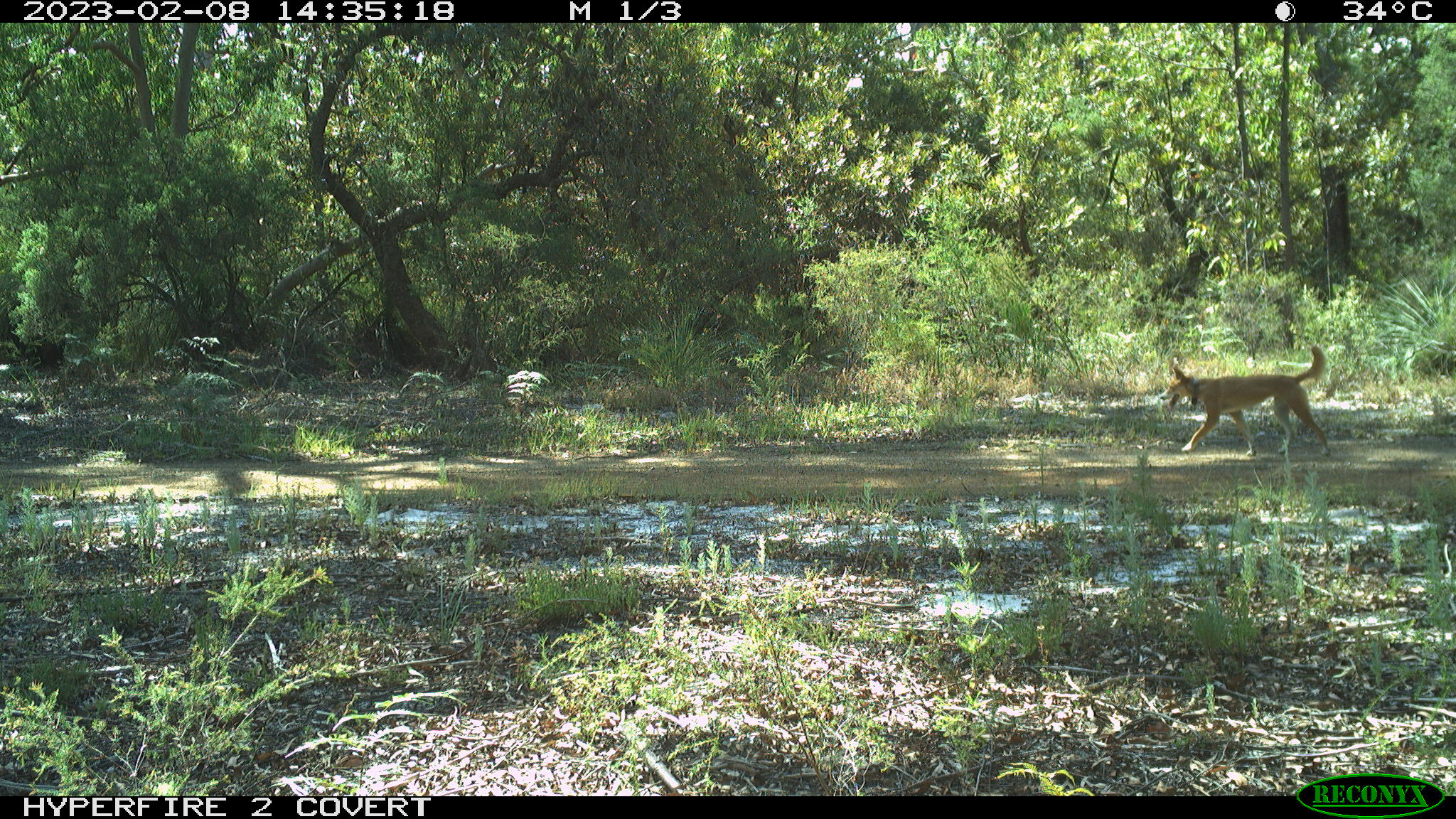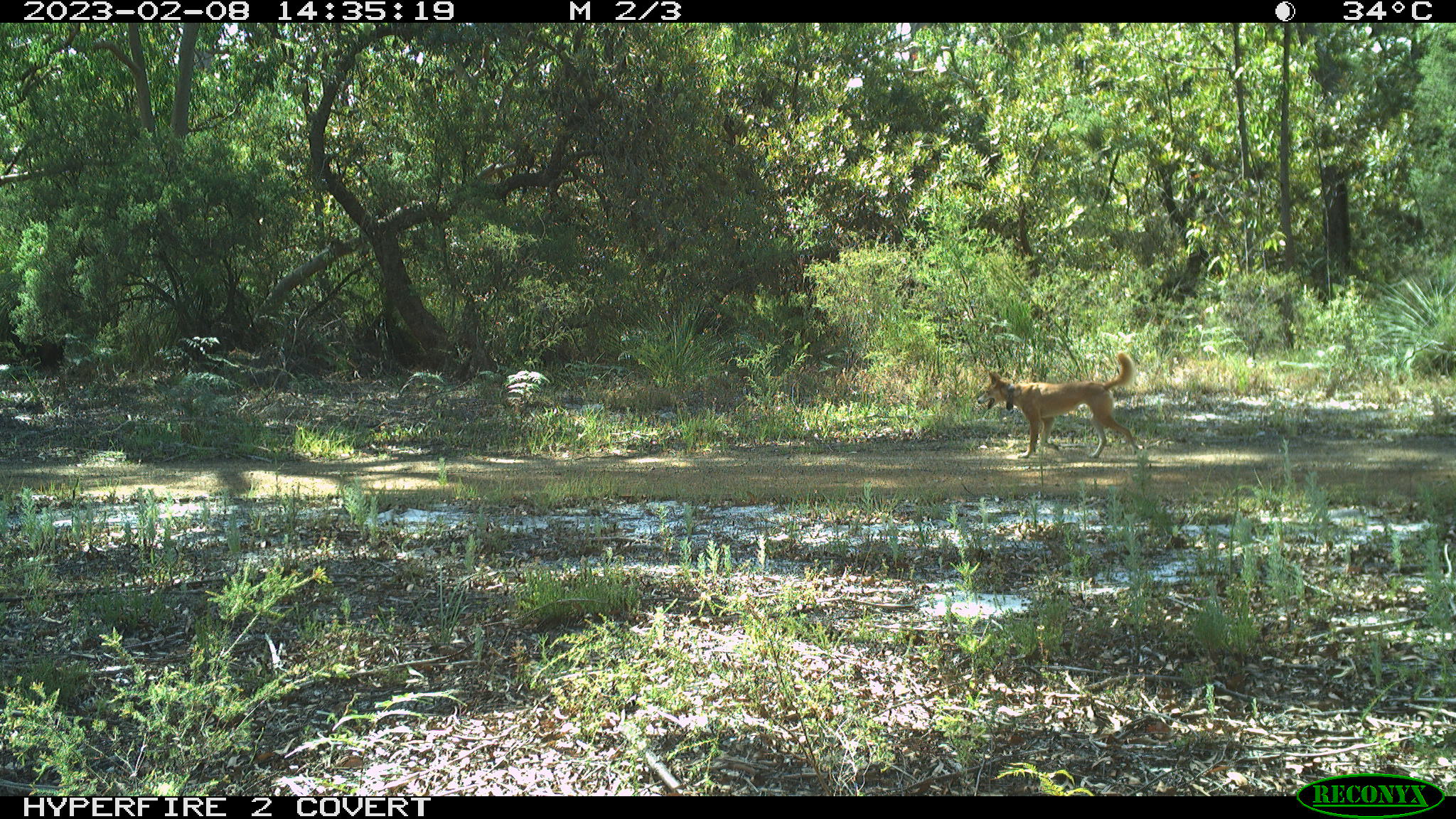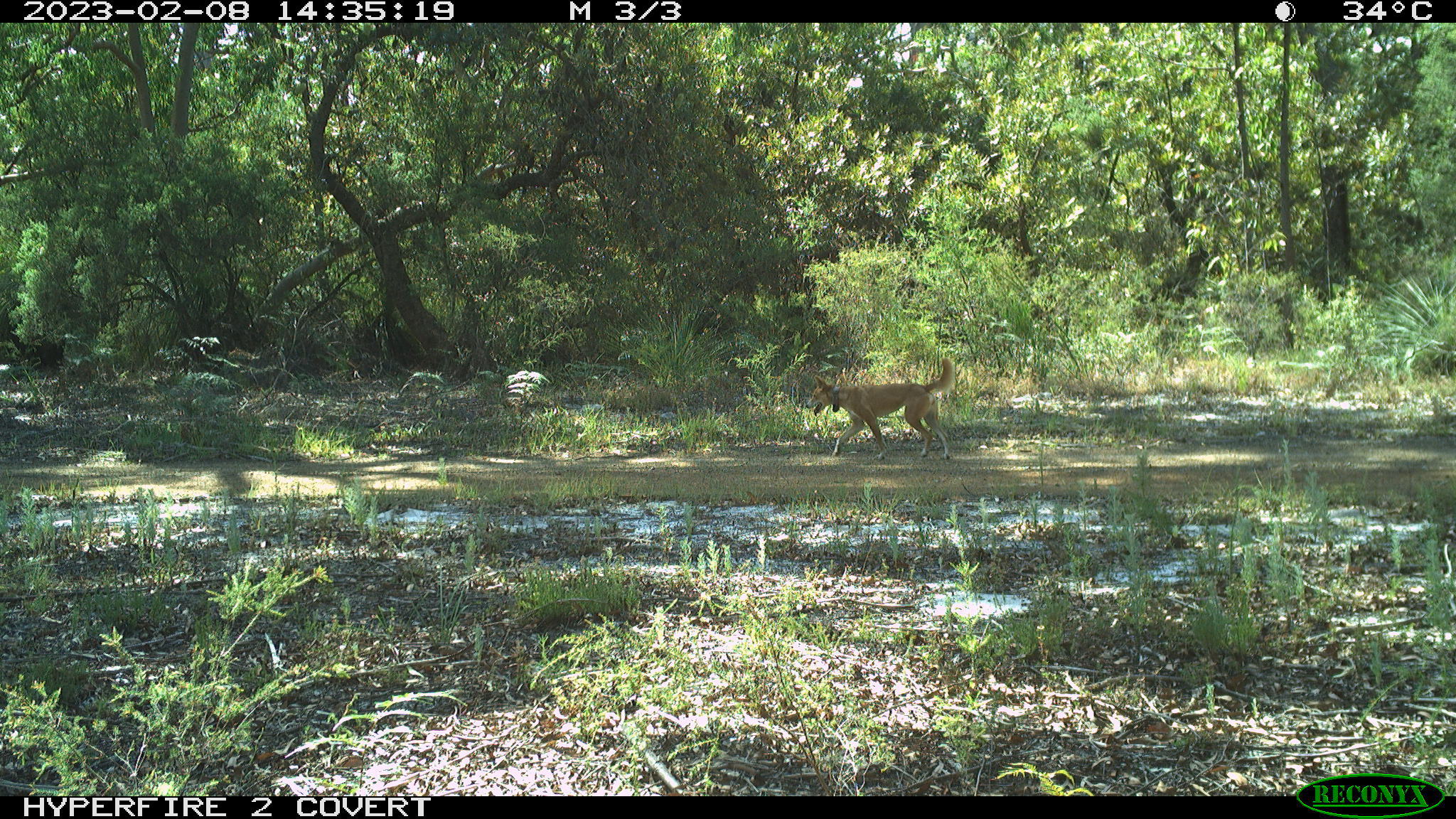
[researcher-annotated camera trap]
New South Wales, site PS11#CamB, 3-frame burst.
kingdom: Animalia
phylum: Chordata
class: Mammalia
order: Carnivora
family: Canidae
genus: Canis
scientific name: Canis familiaris dingo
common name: dingo